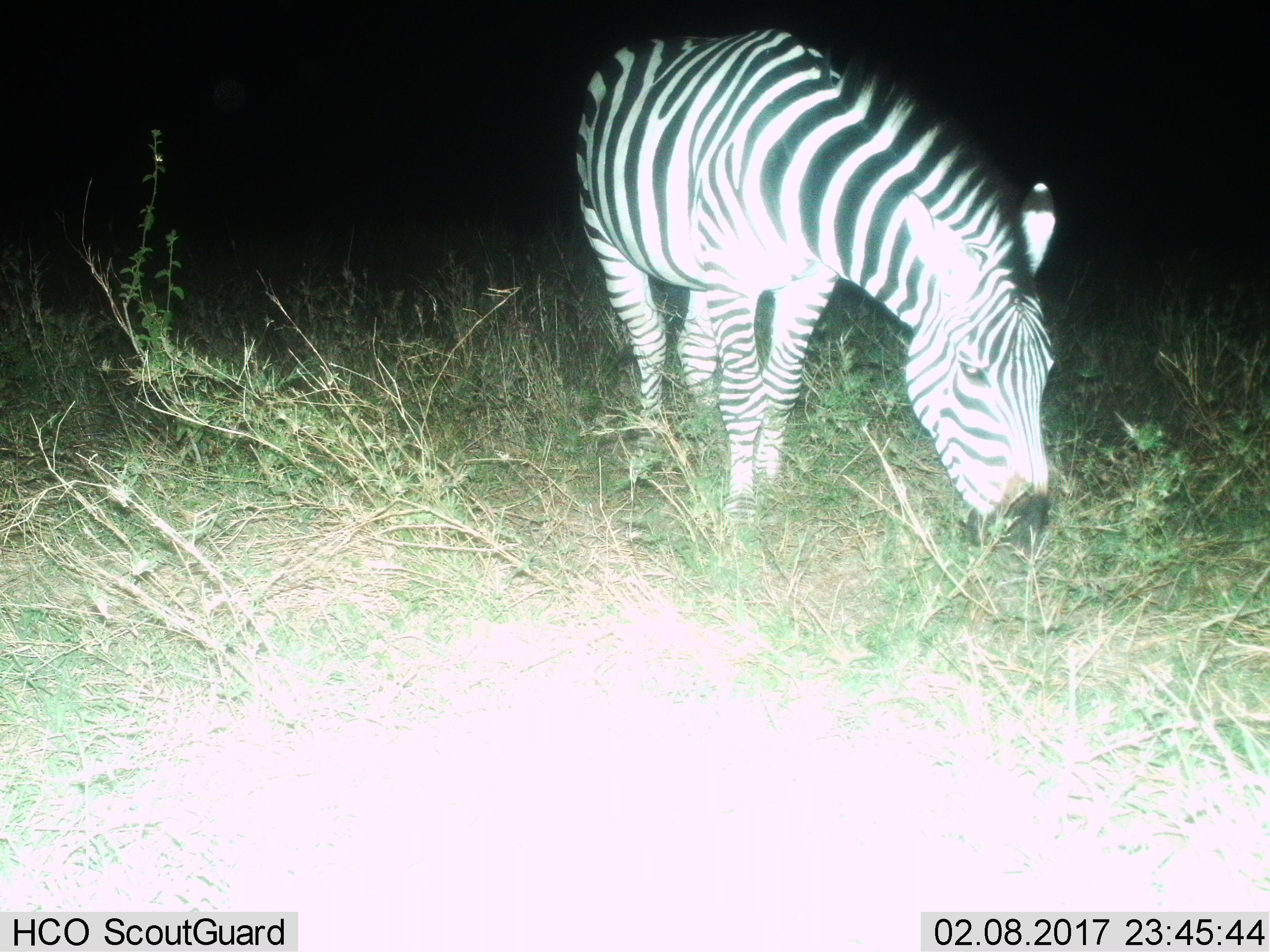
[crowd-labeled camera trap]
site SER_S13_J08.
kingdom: Animalia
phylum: Chordata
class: Mammalia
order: Perissodactyla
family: Equidae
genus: Equus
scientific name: Equus quagga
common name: plains zebra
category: zebraplains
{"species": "zebraplains (plains zebra) (Equus quagga)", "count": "1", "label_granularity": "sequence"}